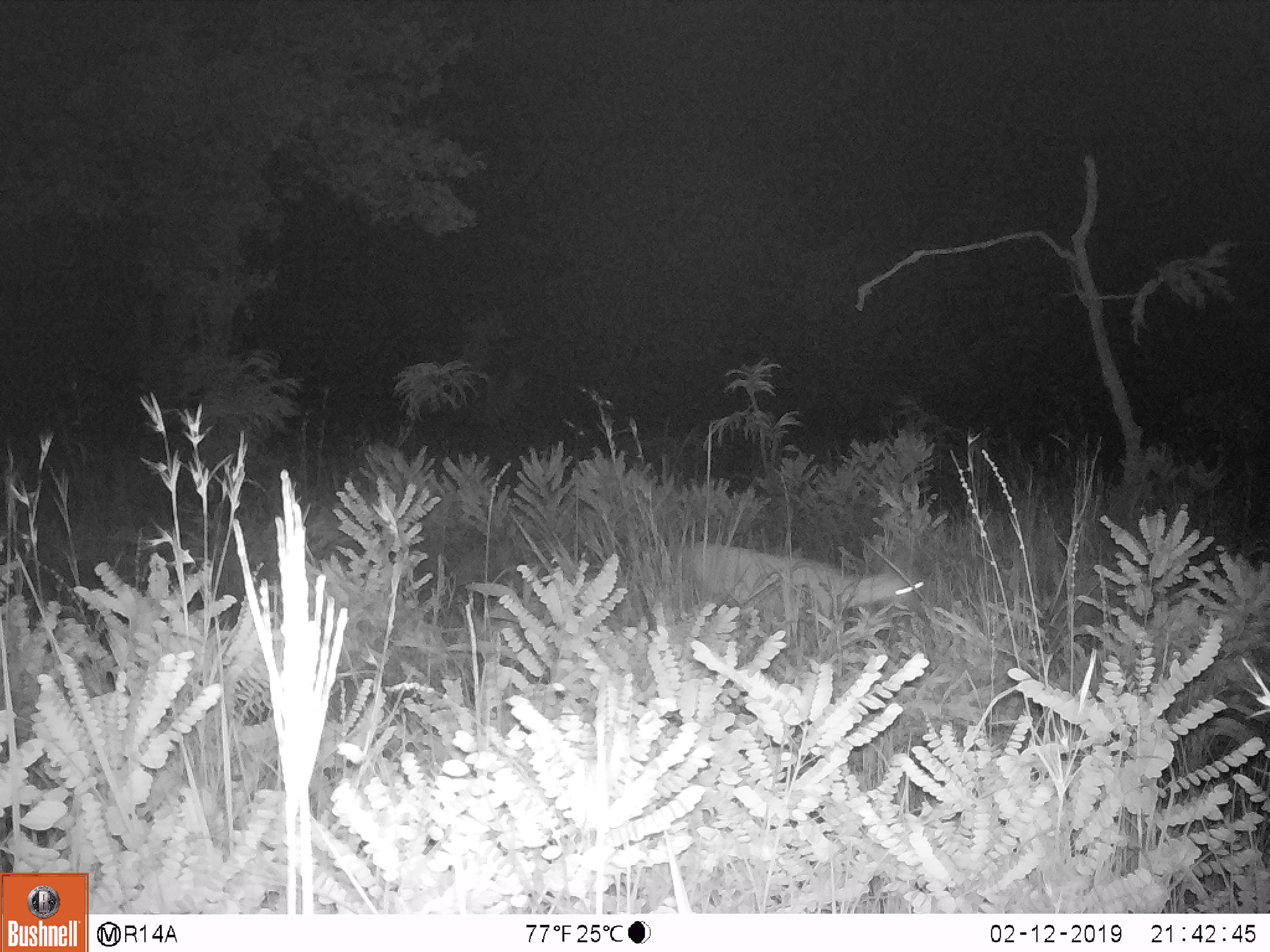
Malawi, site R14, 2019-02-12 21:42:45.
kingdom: Animalia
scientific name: Animalia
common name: other animal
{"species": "other animal (Animalia)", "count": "1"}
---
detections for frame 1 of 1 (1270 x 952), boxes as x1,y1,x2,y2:
other animal: 661,531,932,671